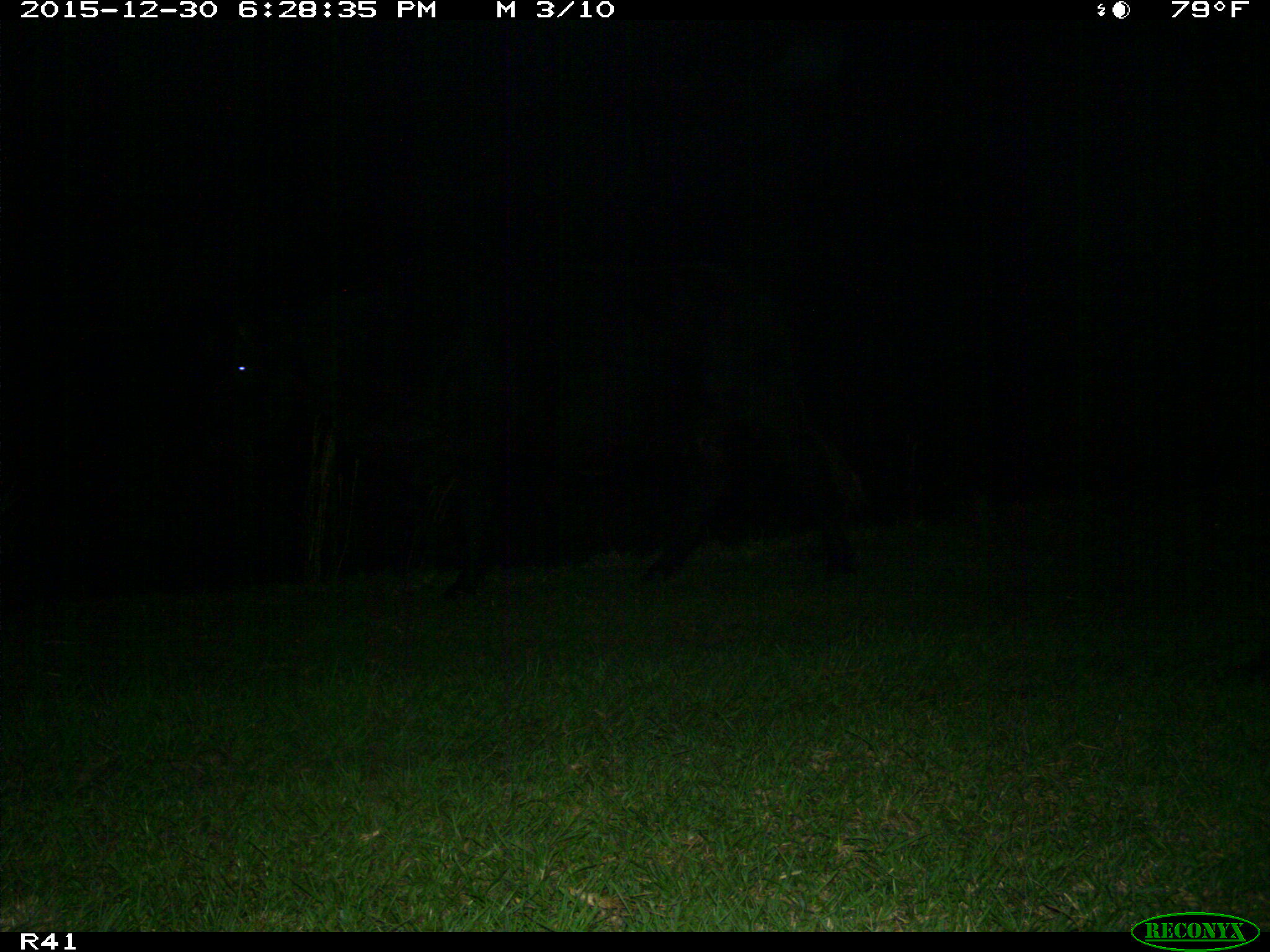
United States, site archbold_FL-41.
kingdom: Animalia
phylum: Chordata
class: Mammalia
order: Artiodactyla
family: Bovidae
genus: Bos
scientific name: Bos taurus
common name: domestic cow